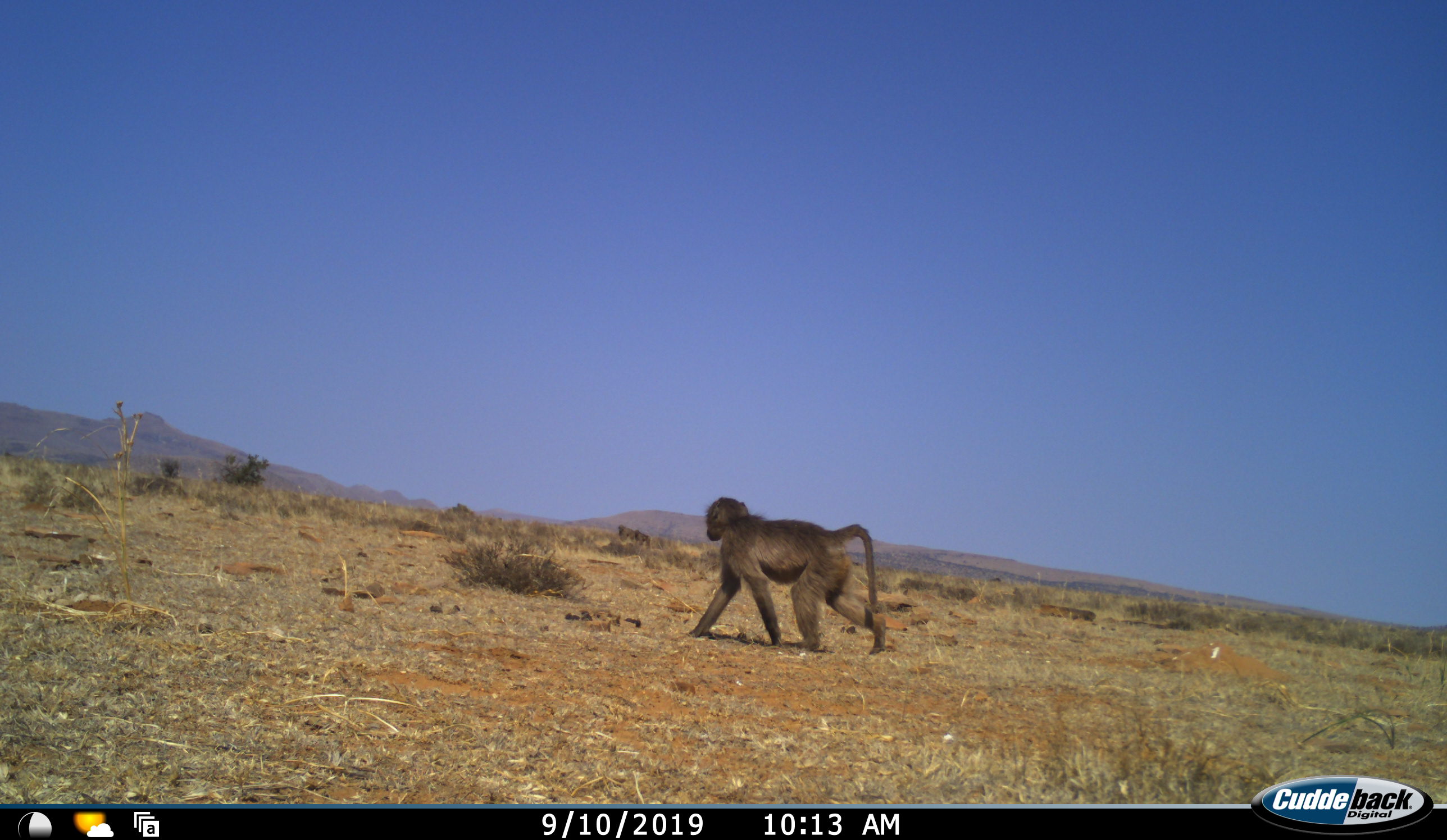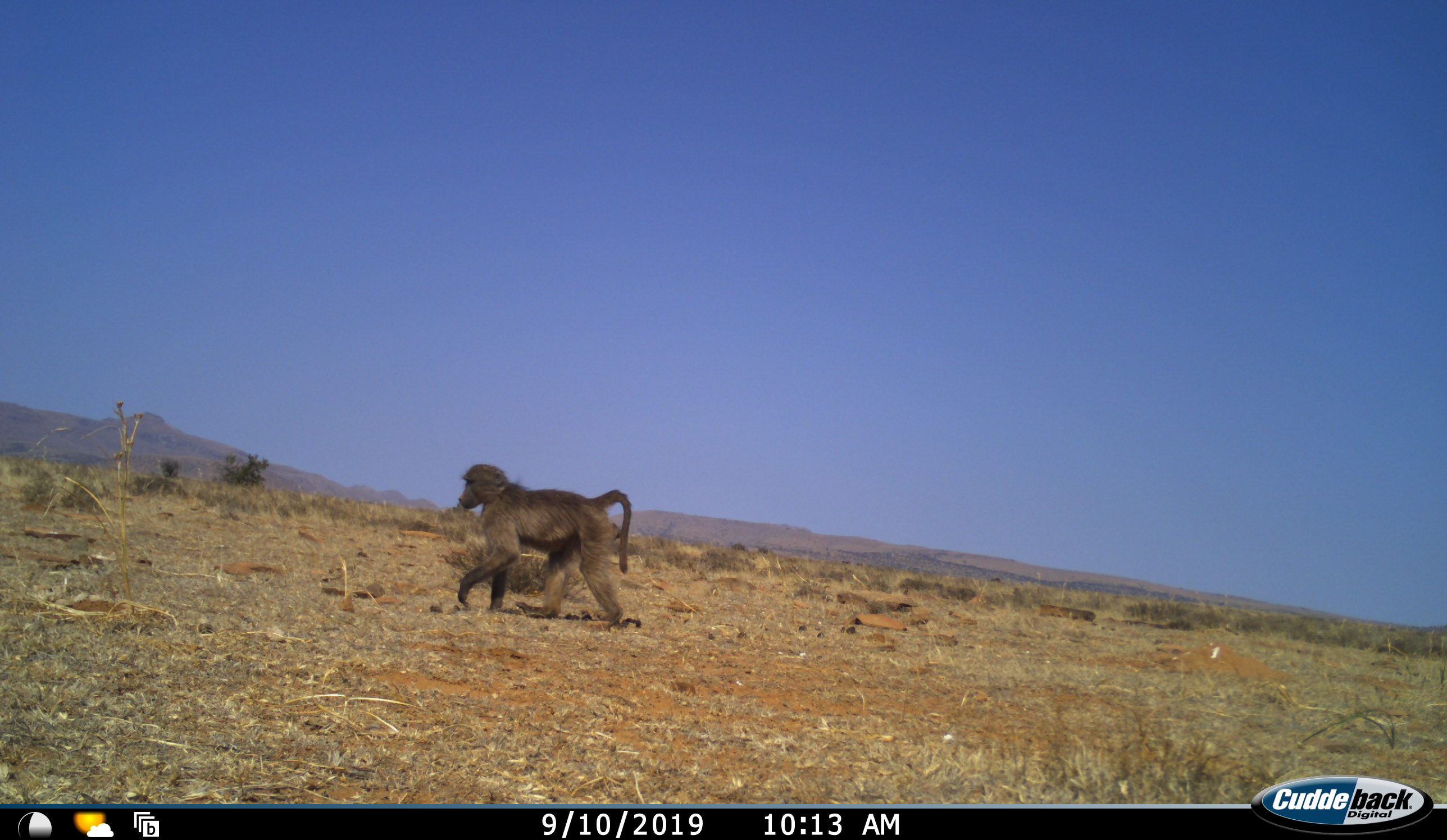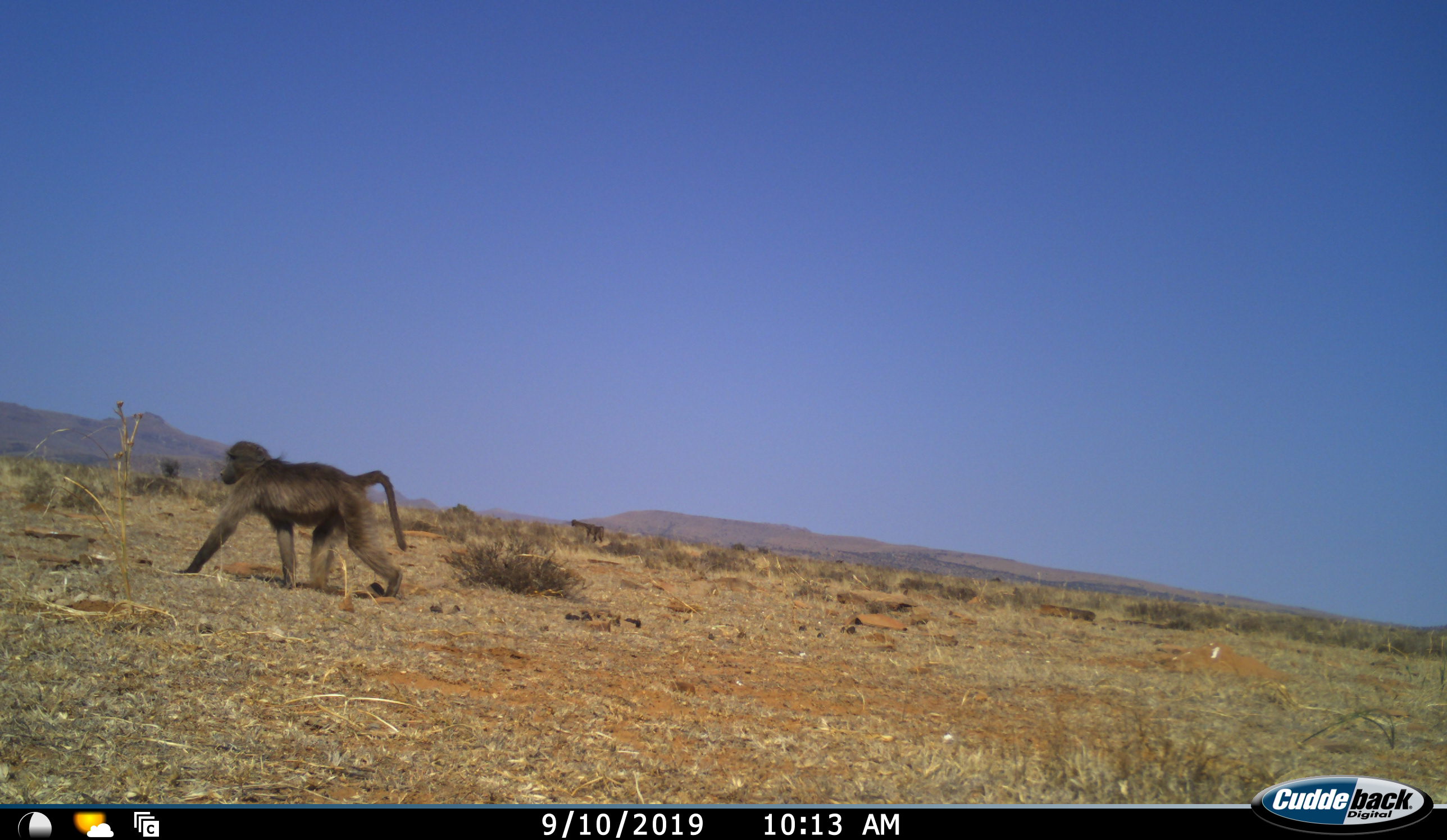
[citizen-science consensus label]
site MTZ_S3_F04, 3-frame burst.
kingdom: Animalia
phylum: Chordata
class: Mammalia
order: Primates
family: Cercopithecidae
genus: Papio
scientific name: Papio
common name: baboon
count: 1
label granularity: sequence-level